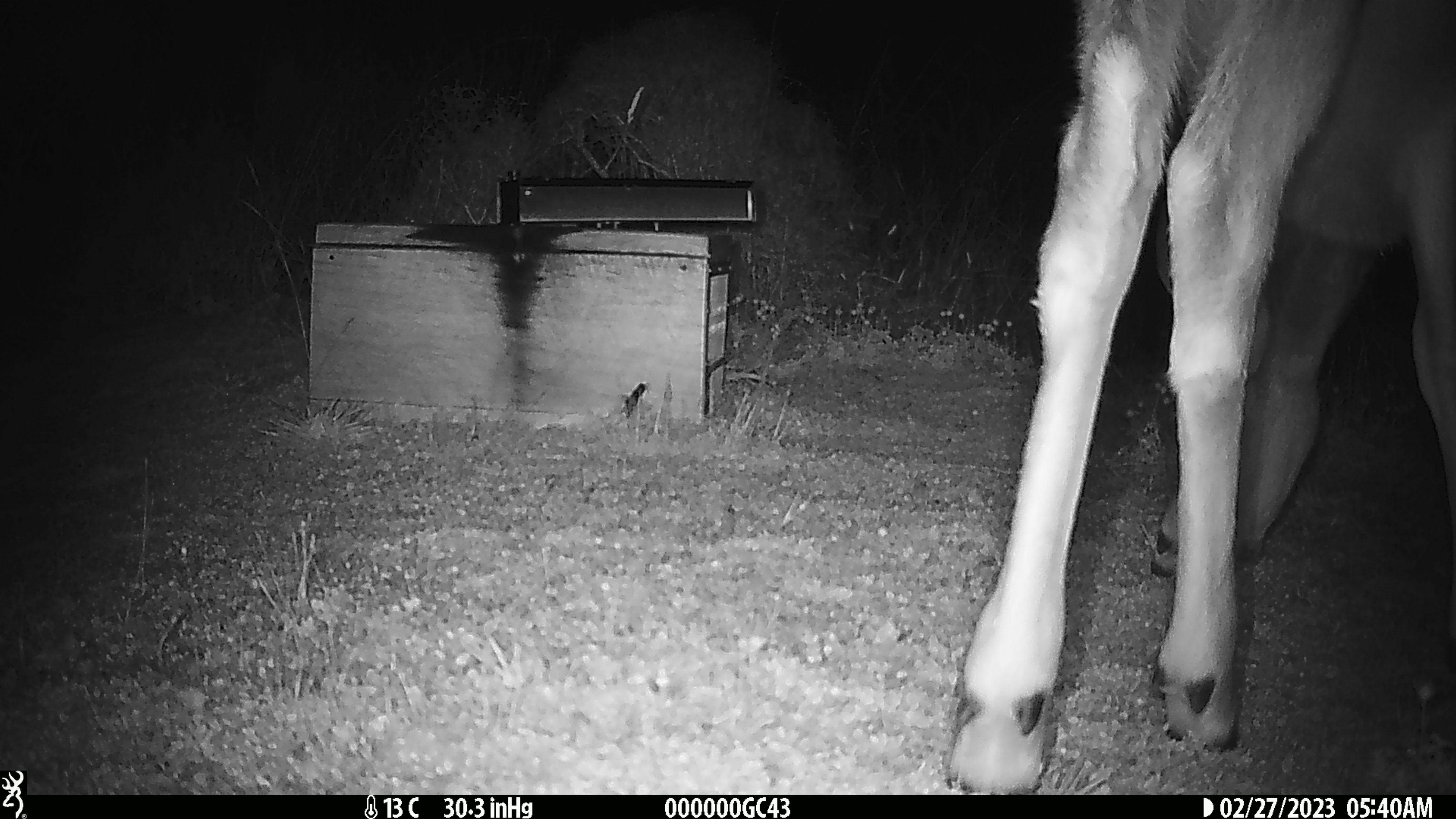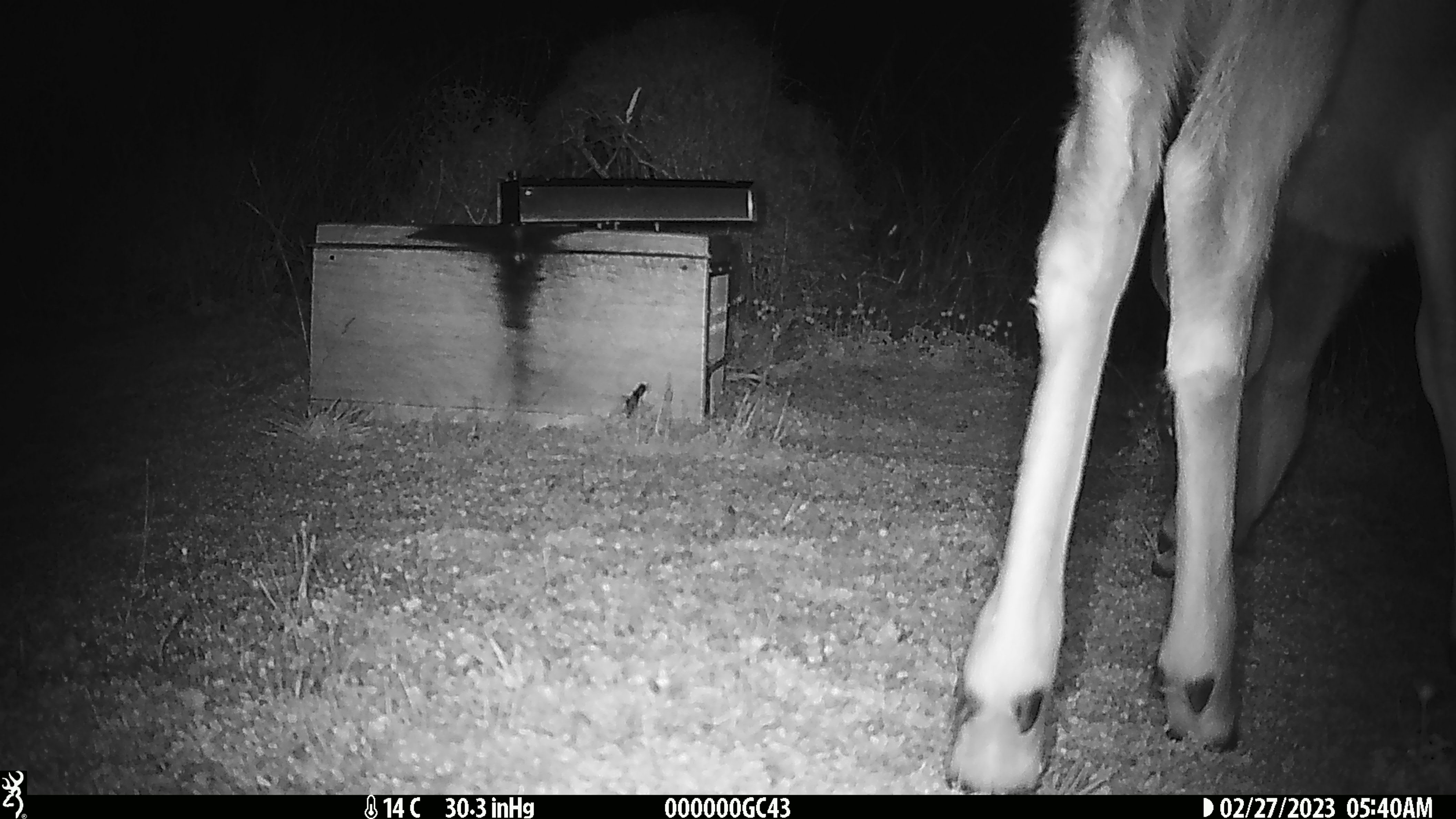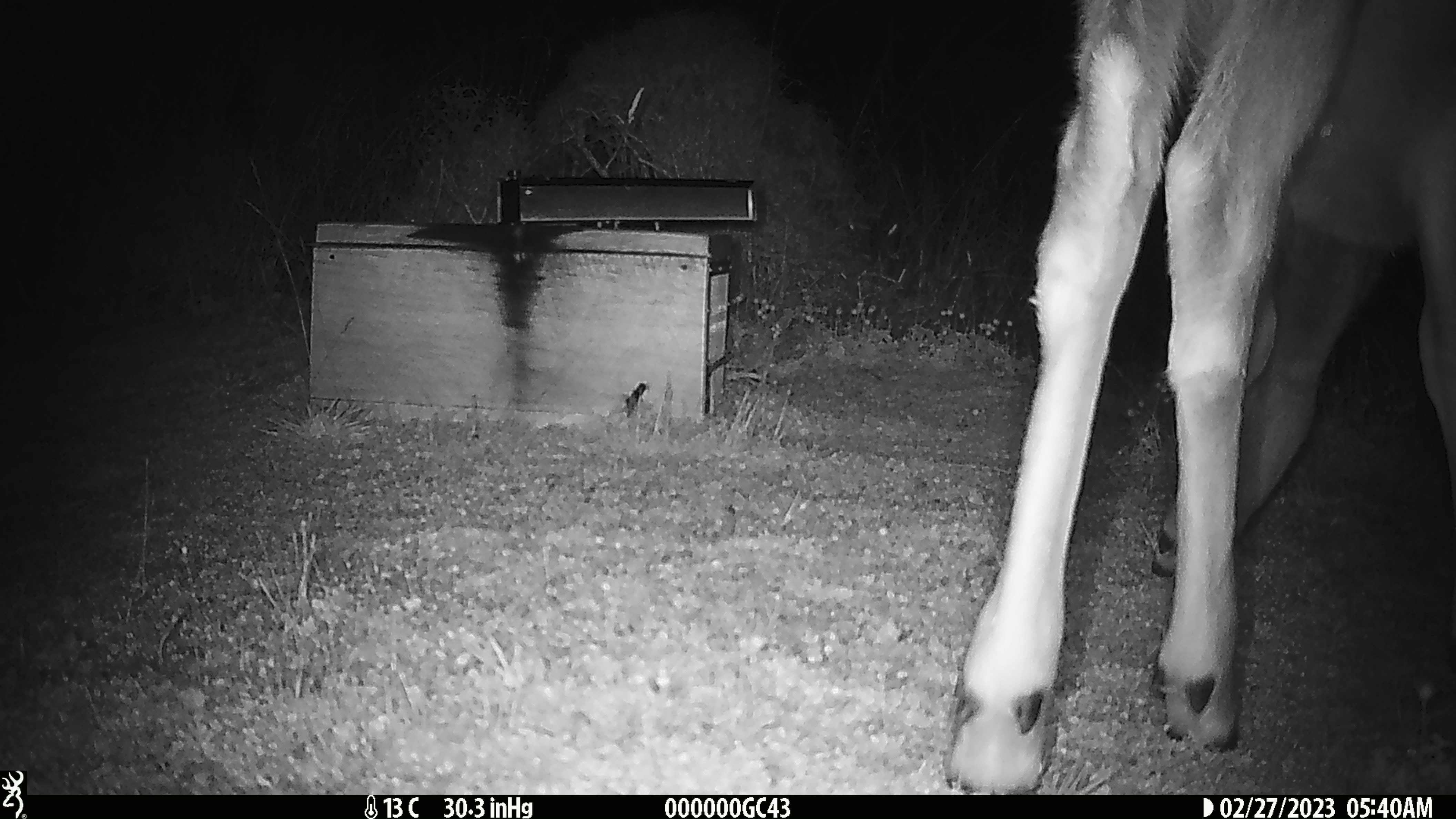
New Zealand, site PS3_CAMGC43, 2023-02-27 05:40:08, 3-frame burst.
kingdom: Animalia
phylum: Chordata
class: Mammalia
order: Artiodactyla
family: Cervidae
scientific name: Cervidae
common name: deer